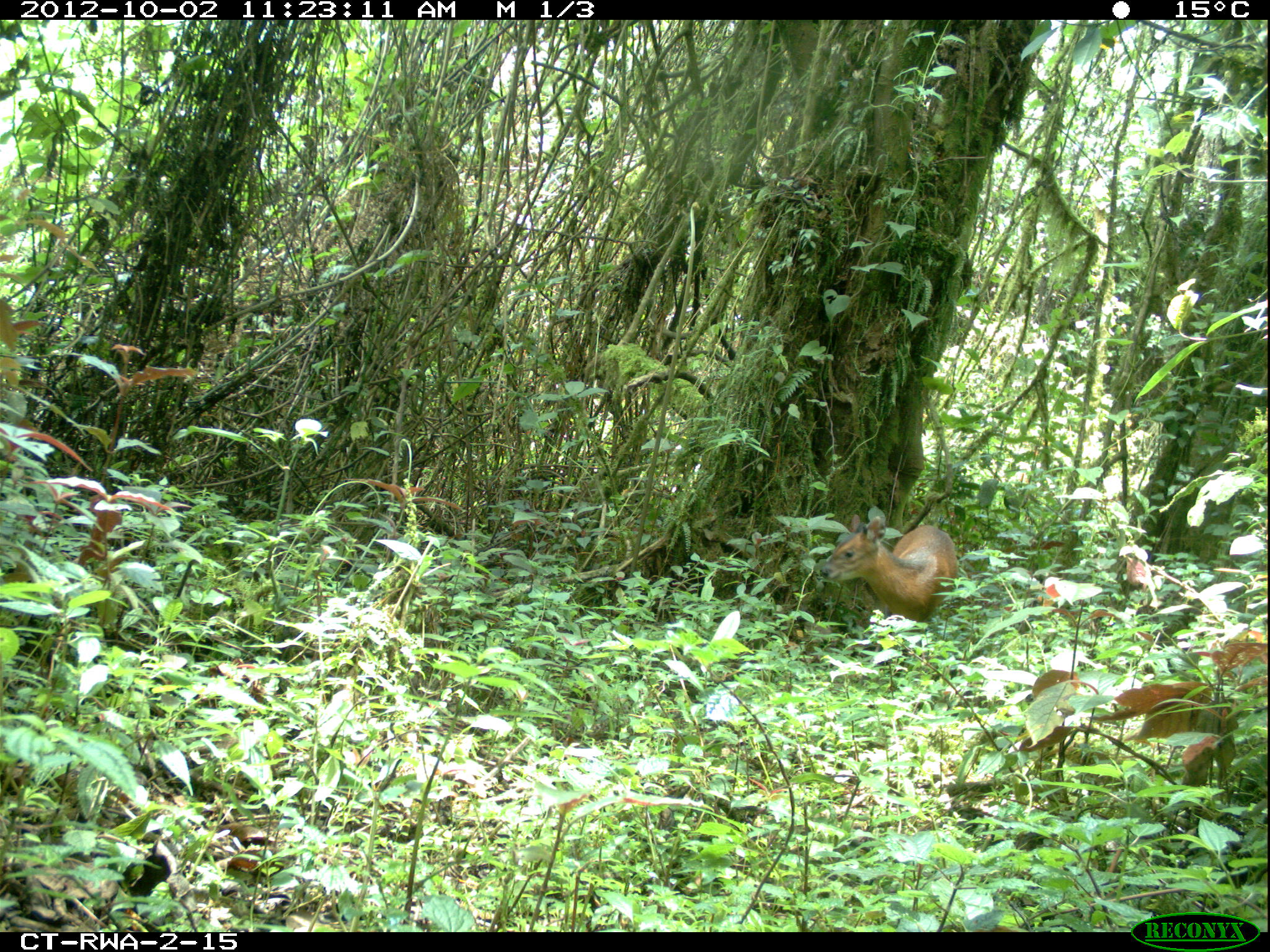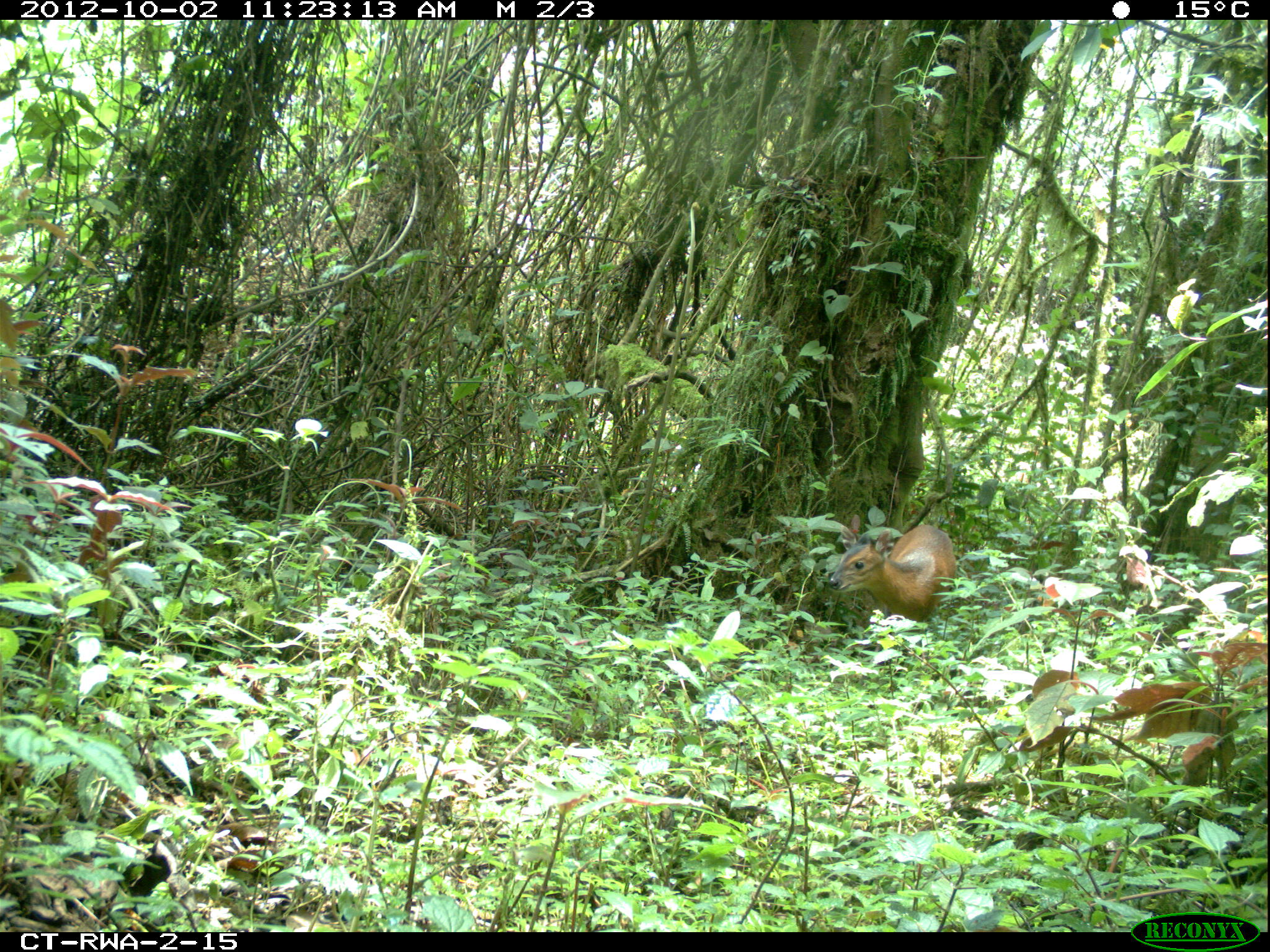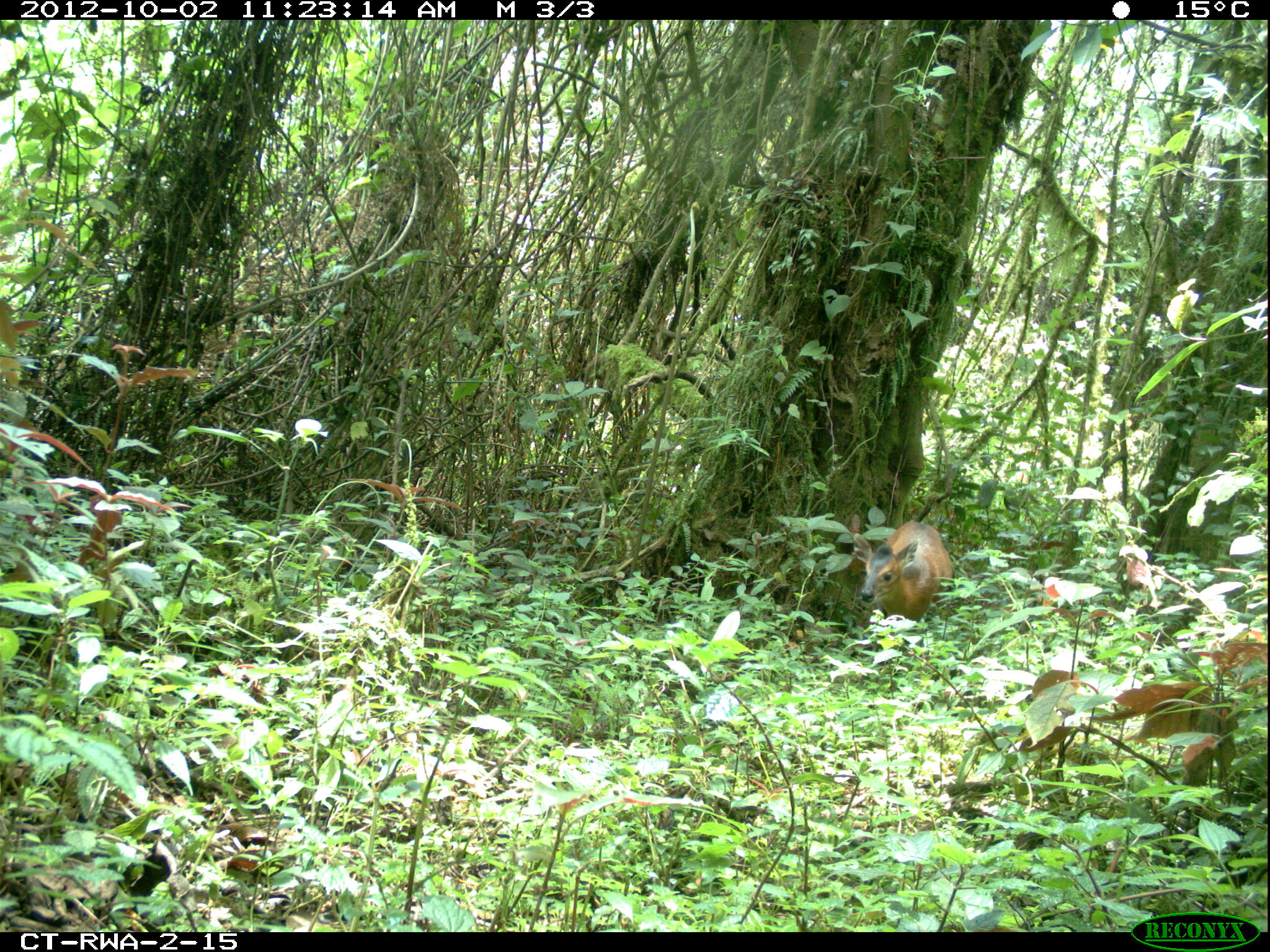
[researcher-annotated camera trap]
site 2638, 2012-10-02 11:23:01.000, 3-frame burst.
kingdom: Animalia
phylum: Chordata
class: Mammalia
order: Artiodactyla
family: Bovidae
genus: Cephalophus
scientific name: Cephalophus nigrifrons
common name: black-fronted duiker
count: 2